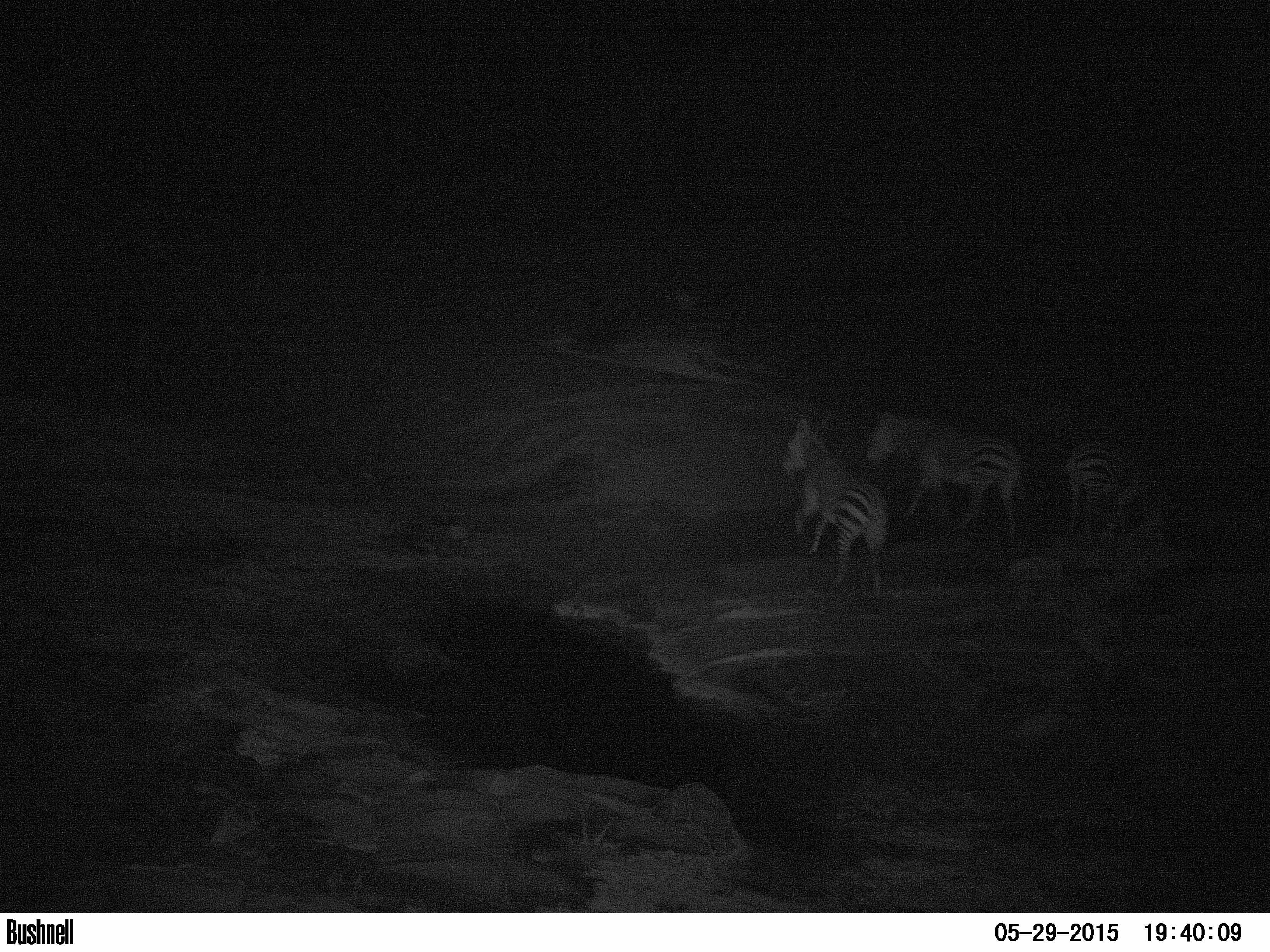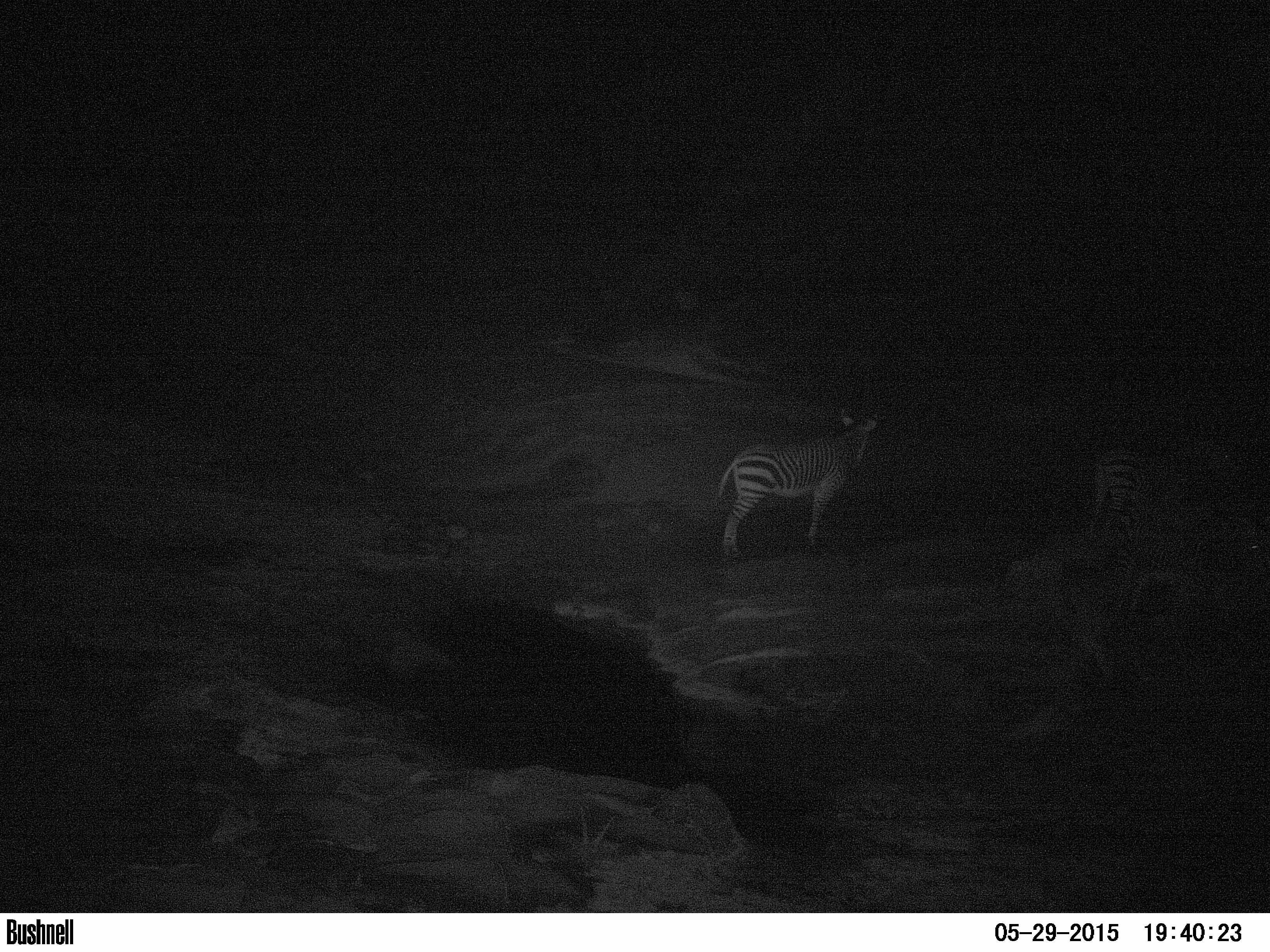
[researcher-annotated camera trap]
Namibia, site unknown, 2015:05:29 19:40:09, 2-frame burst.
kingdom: Animalia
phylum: Chordata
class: Mammalia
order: Perissodactyla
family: Equidae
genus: Equus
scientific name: Equus zebra hartmannae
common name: hartmann's mountain zebra